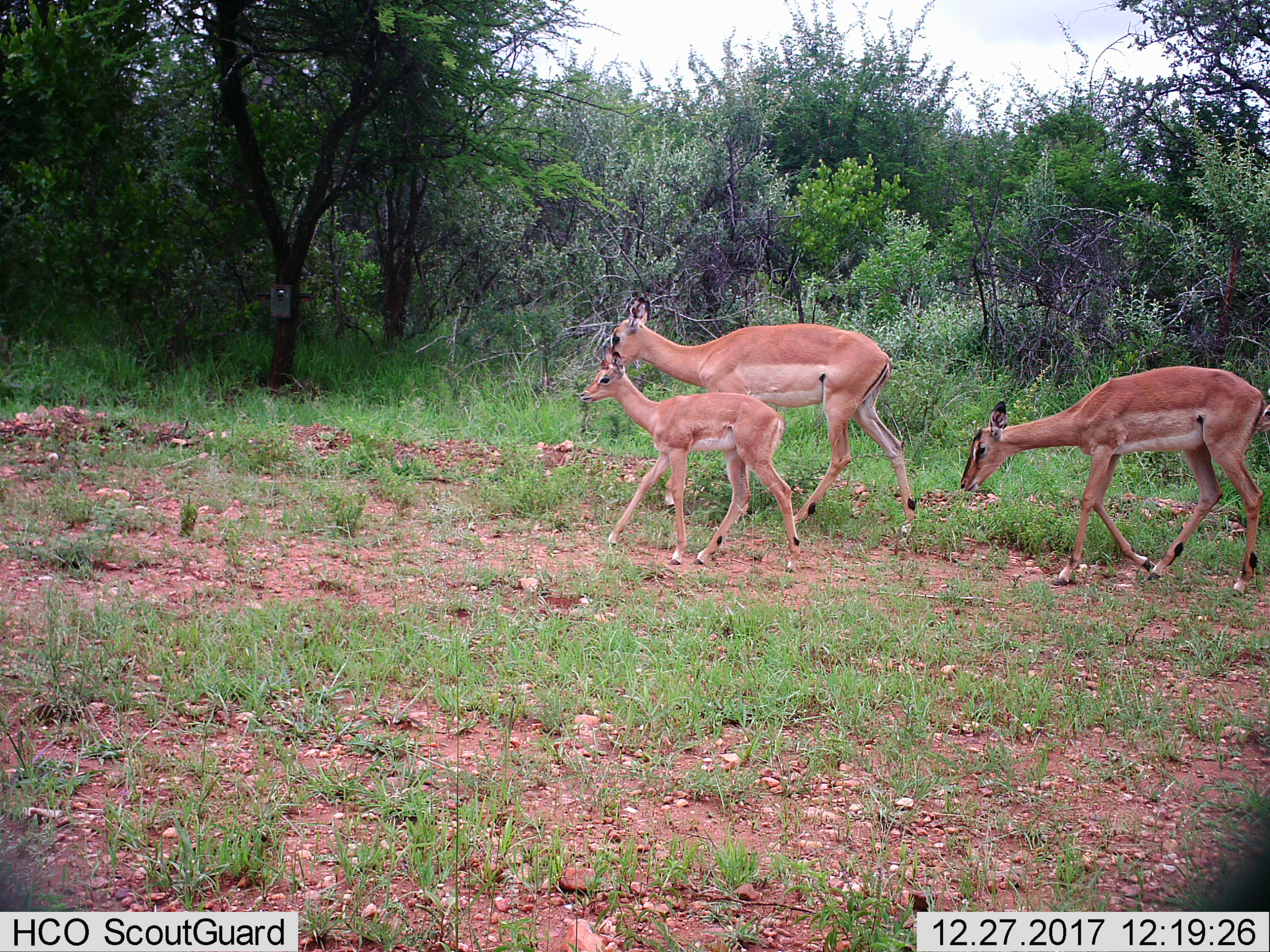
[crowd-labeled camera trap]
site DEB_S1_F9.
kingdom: Animalia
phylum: Chordata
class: Mammalia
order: Artiodactyla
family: Bovidae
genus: Aepyceros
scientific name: Aepyceros melampus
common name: impala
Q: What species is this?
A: Impala (Aepyceros melampus).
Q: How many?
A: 3.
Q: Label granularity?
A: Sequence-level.